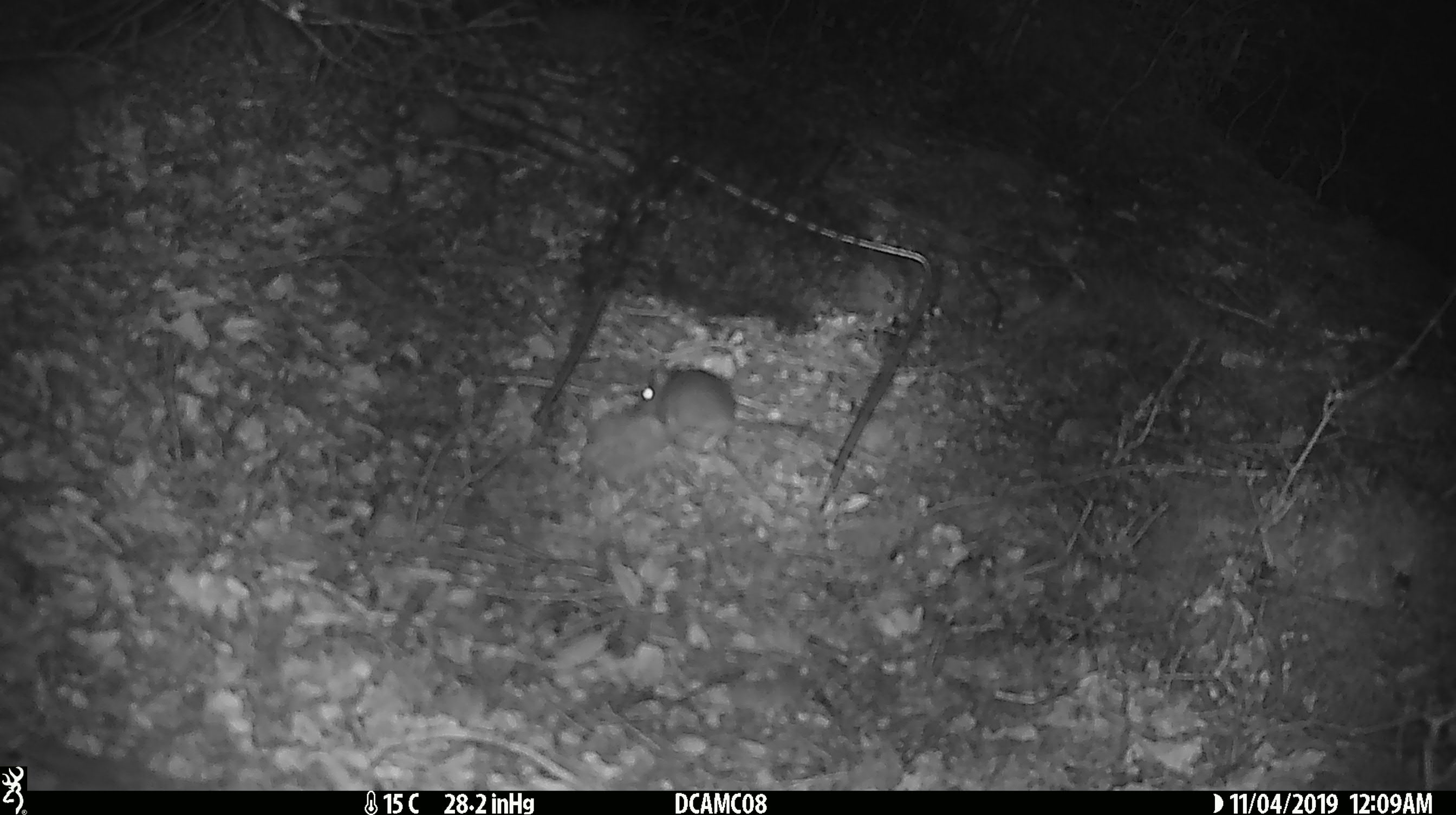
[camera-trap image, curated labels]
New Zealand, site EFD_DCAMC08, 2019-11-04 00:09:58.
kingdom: Animalia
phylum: Chordata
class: Mammalia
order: Rodentia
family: Muridae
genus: Mus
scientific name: Mus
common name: mouse